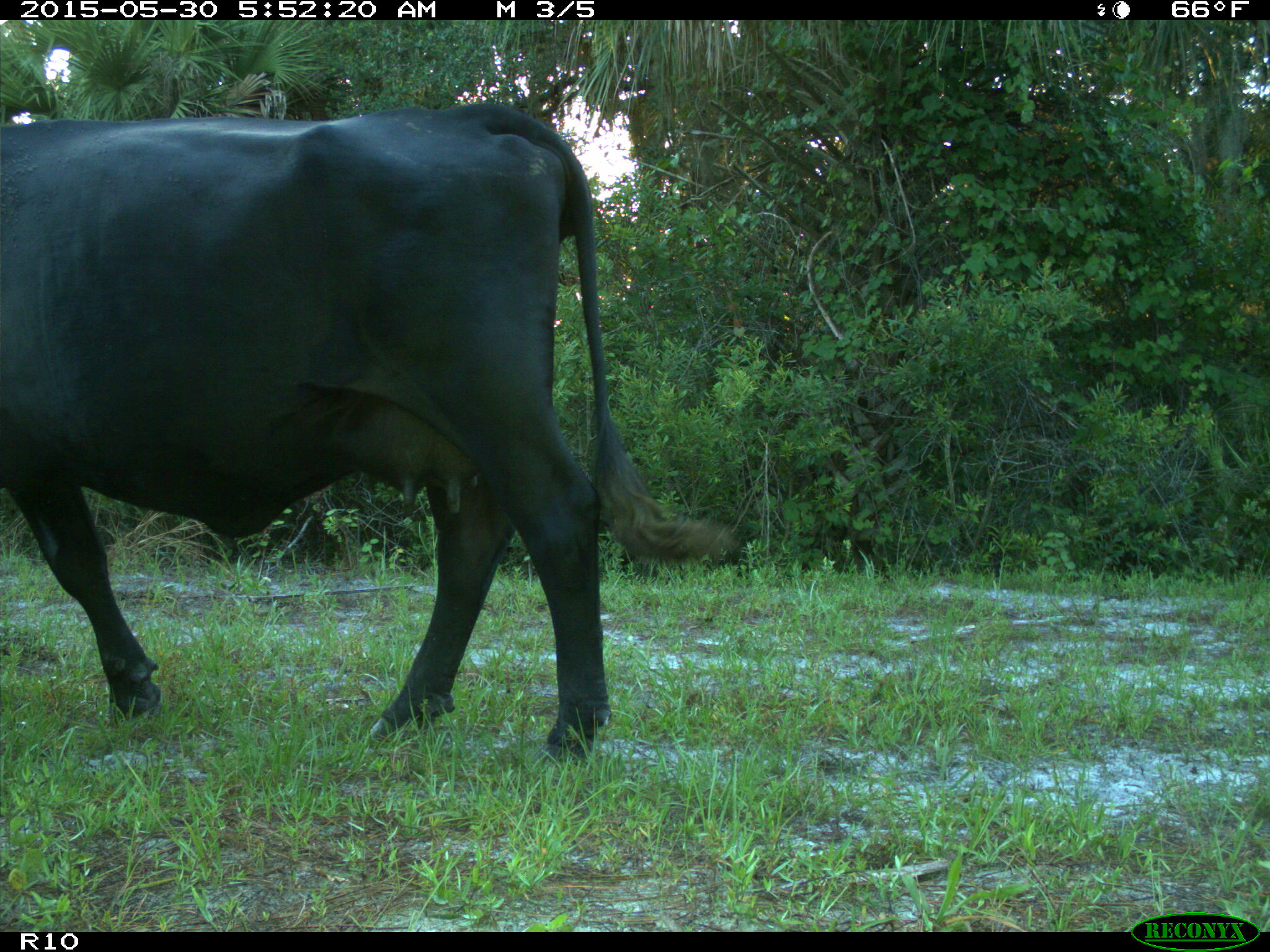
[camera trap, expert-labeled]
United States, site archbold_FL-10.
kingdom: Animalia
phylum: Chordata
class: Mammalia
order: Artiodactyla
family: Bovidae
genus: Bos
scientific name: Bos taurus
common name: domestic cow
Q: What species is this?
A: Bos taurus (domestic cow).